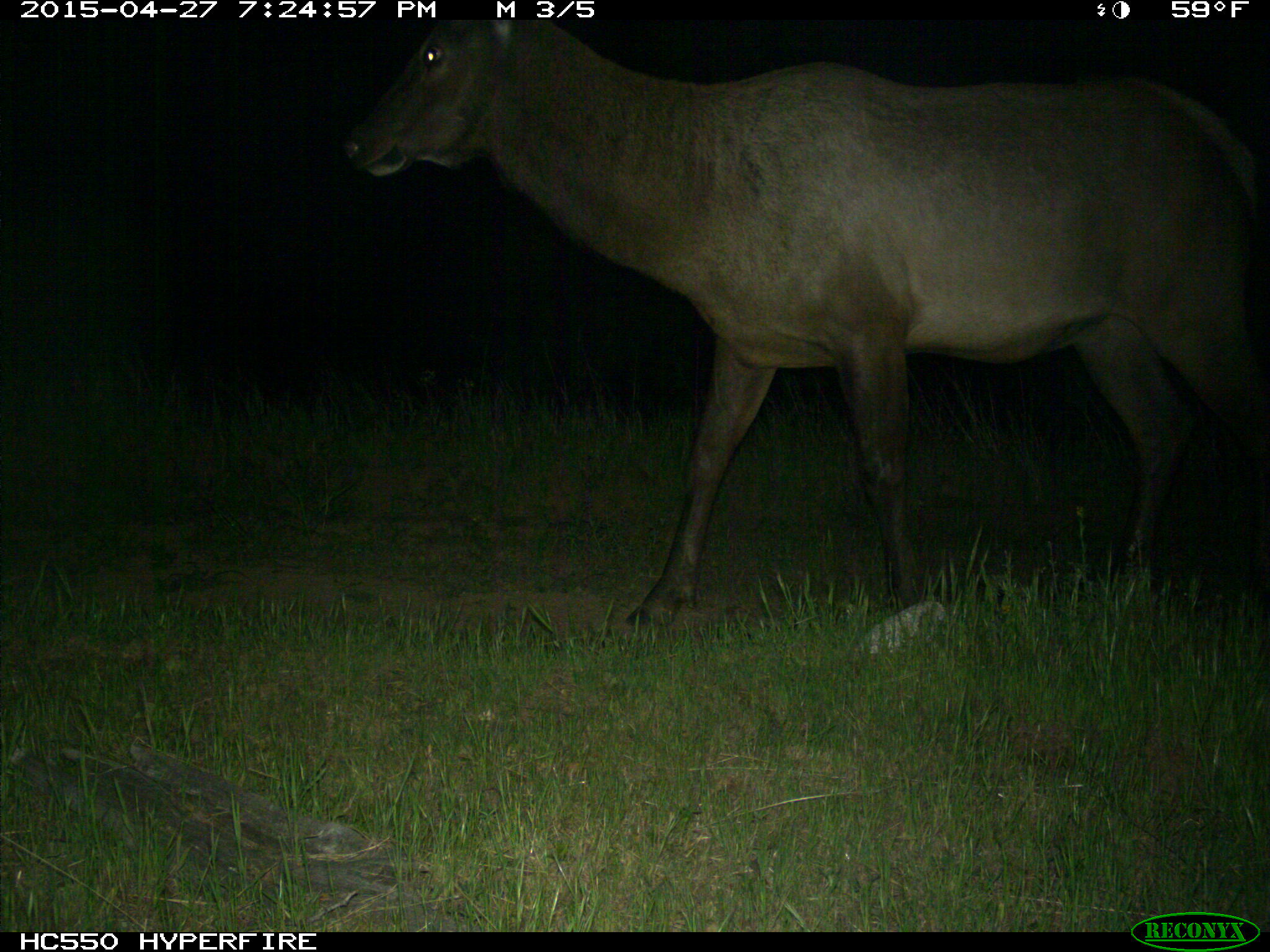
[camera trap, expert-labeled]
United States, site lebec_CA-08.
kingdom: Animalia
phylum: Chordata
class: Mammalia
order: Artiodactyla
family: Cervidae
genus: Cervus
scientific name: Cervus canadensis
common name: elk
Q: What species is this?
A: Cervus canadensis (elk).